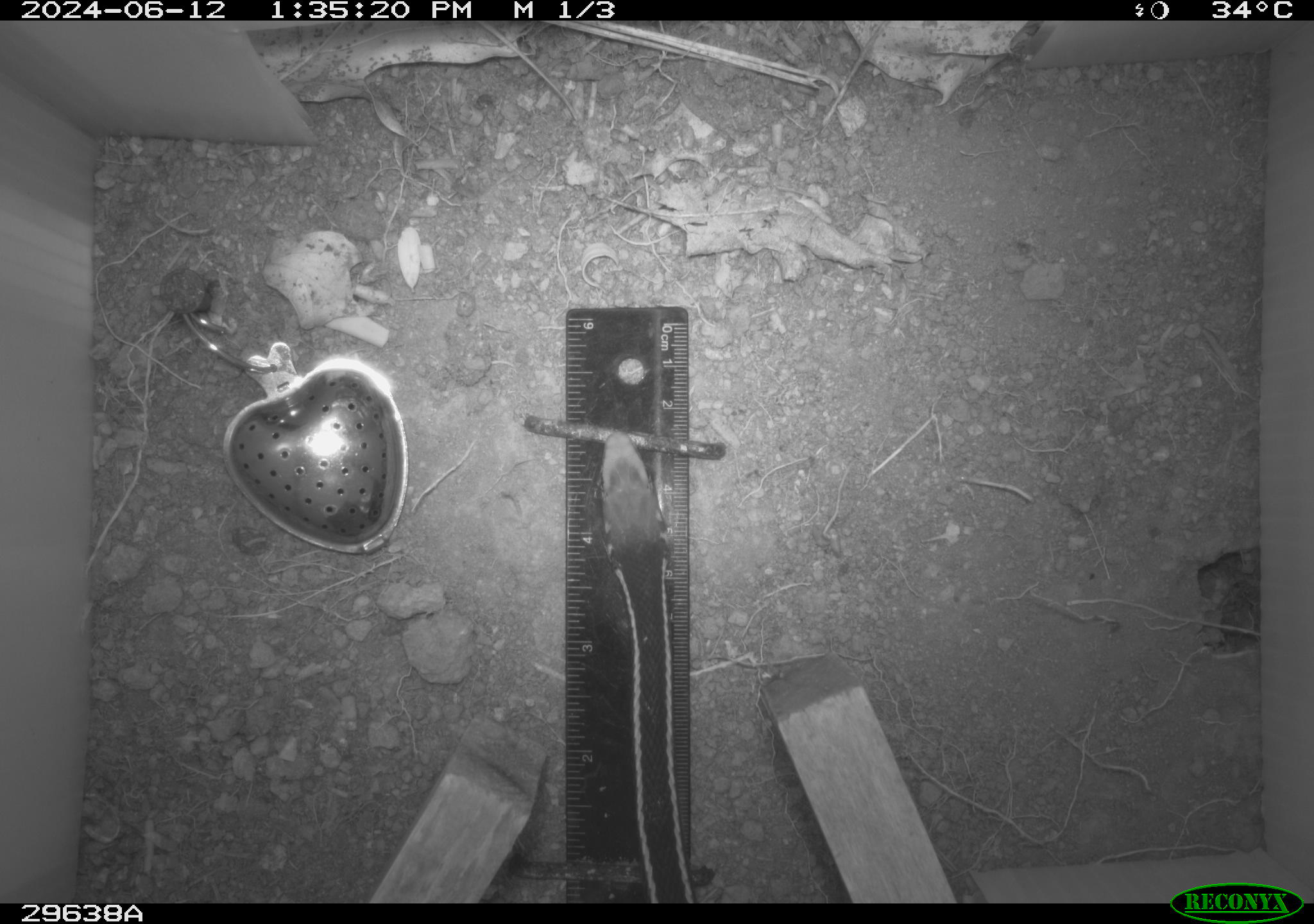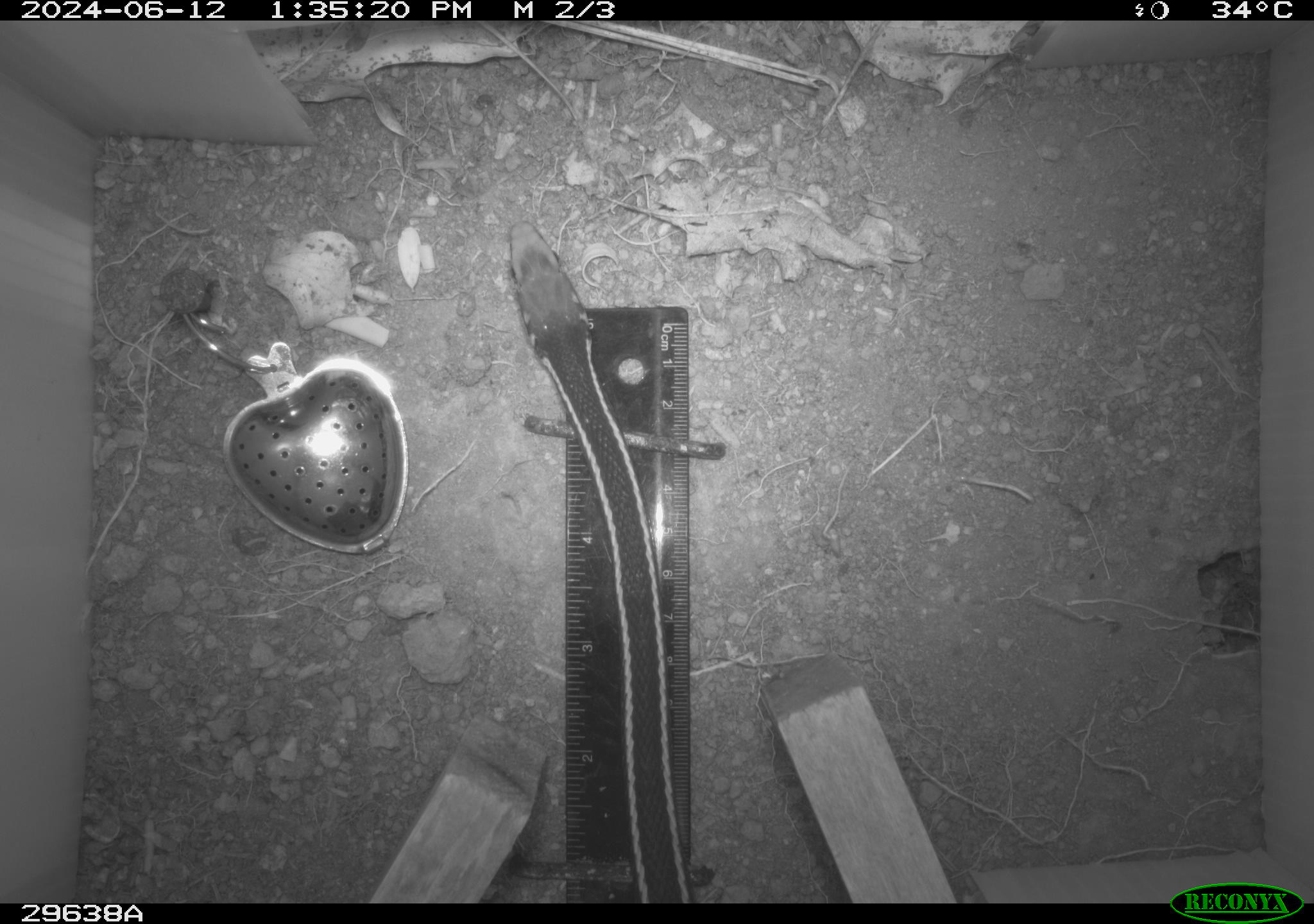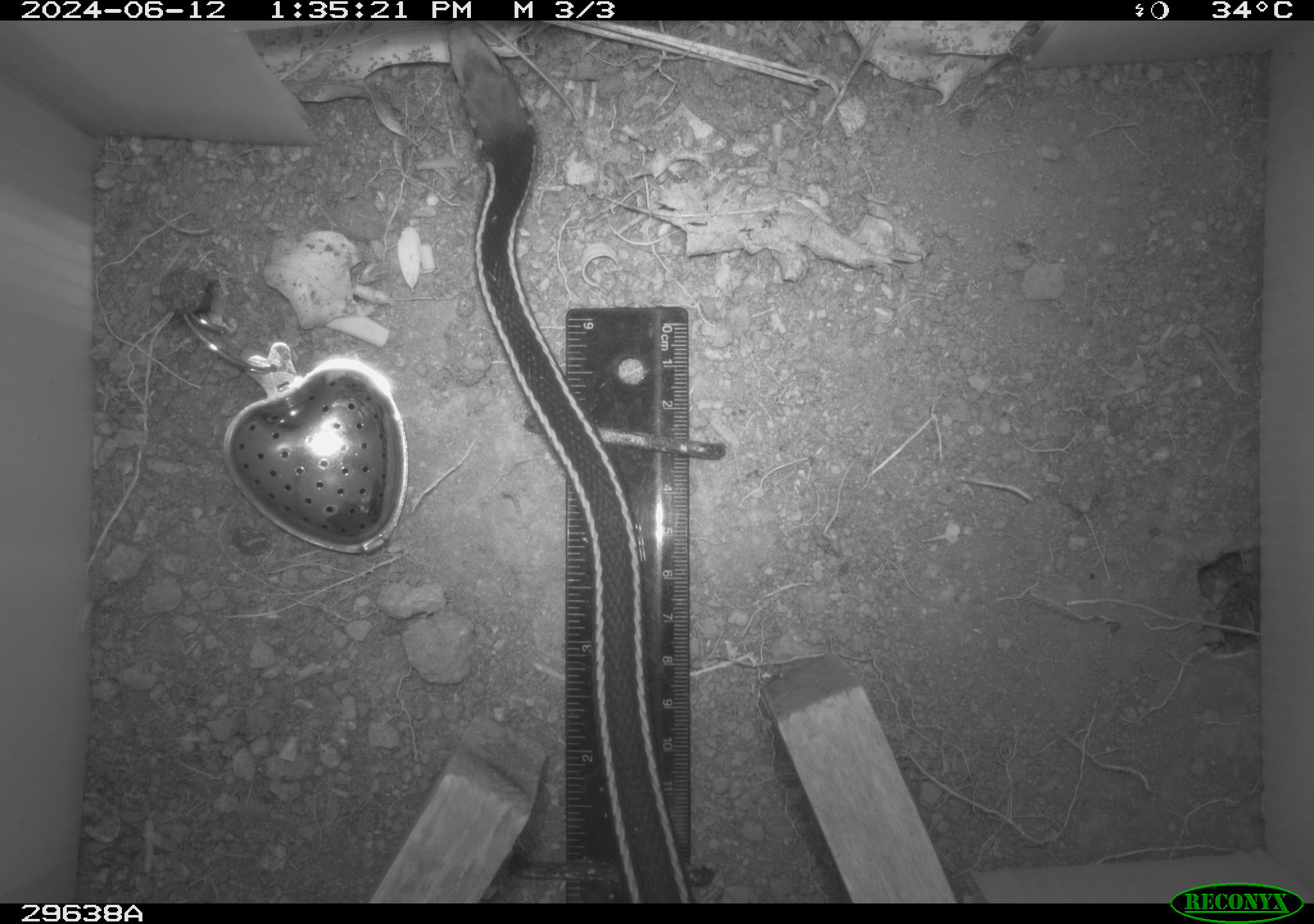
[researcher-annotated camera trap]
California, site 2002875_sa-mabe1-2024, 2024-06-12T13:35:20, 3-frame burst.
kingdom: Animalia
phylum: Chordata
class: Reptilia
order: Squamata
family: Colubridae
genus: Masticophis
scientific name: Masticophis lateralis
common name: striped racer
Striped racer (Masticophis lateralis).